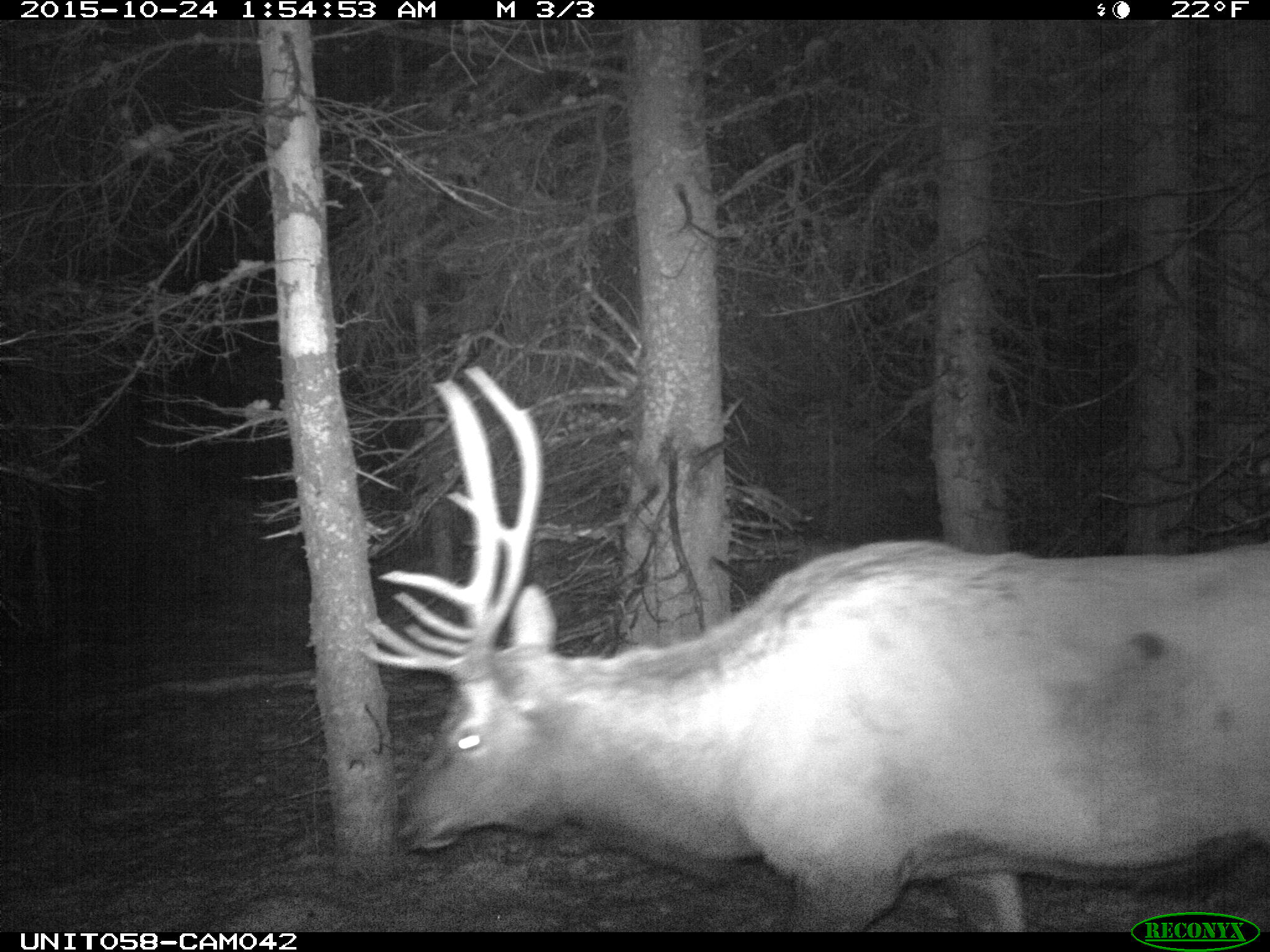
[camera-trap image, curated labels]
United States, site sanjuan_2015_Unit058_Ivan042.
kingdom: Animalia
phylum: Chordata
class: Mammalia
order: Artiodactyla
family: Cervidae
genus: Cervus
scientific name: Cervus elaphus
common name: red deer